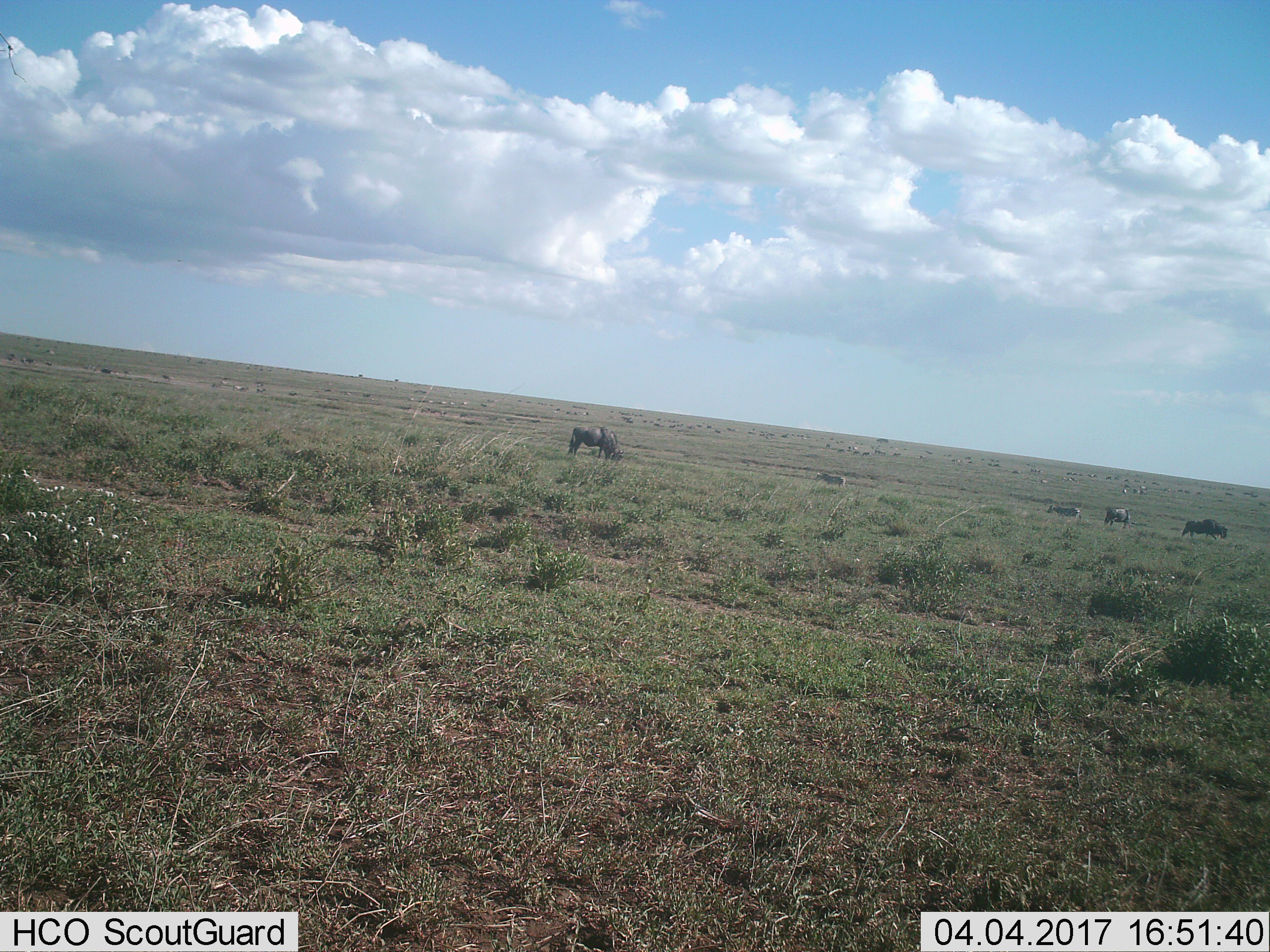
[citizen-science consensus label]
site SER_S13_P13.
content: unidentified animal